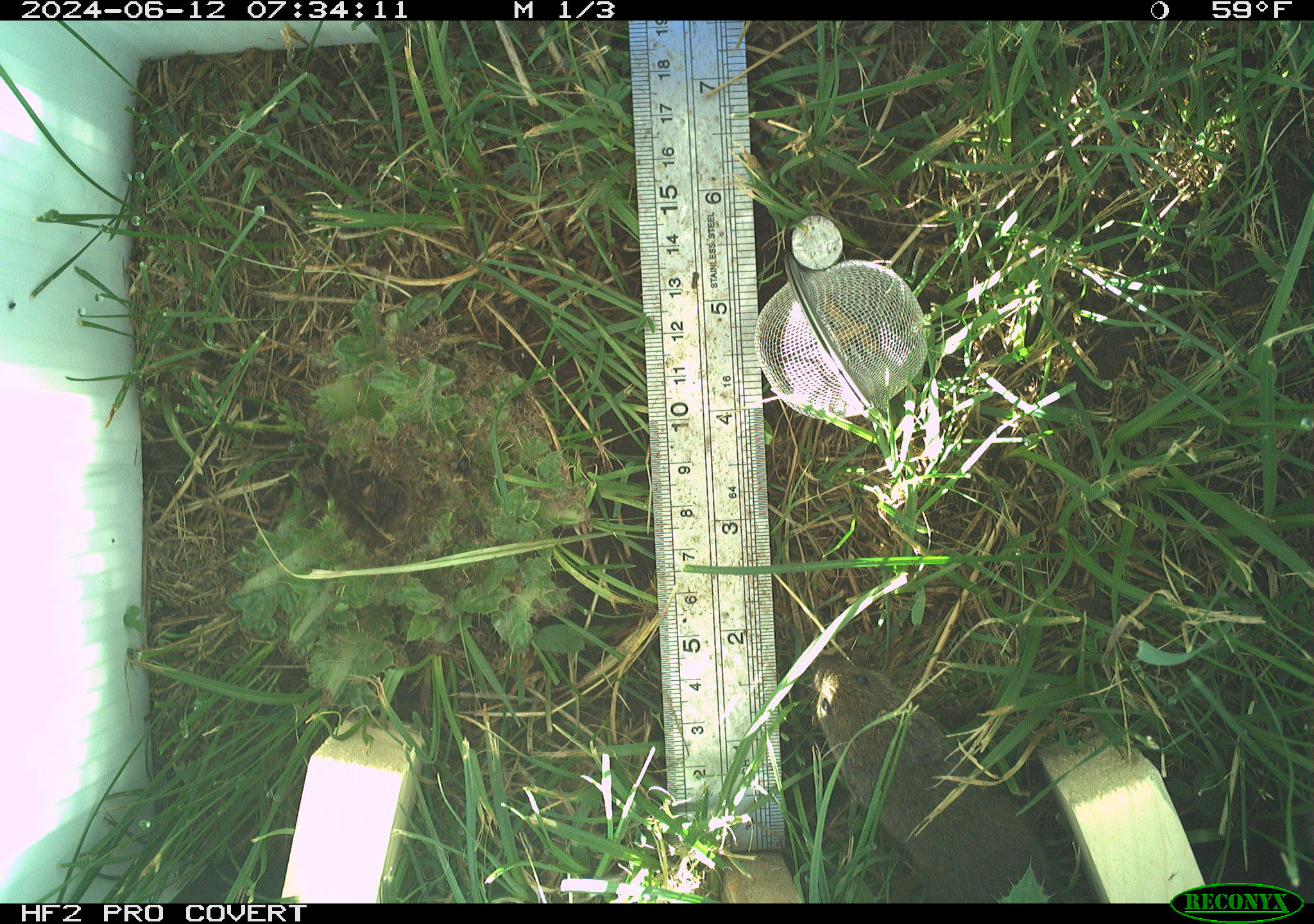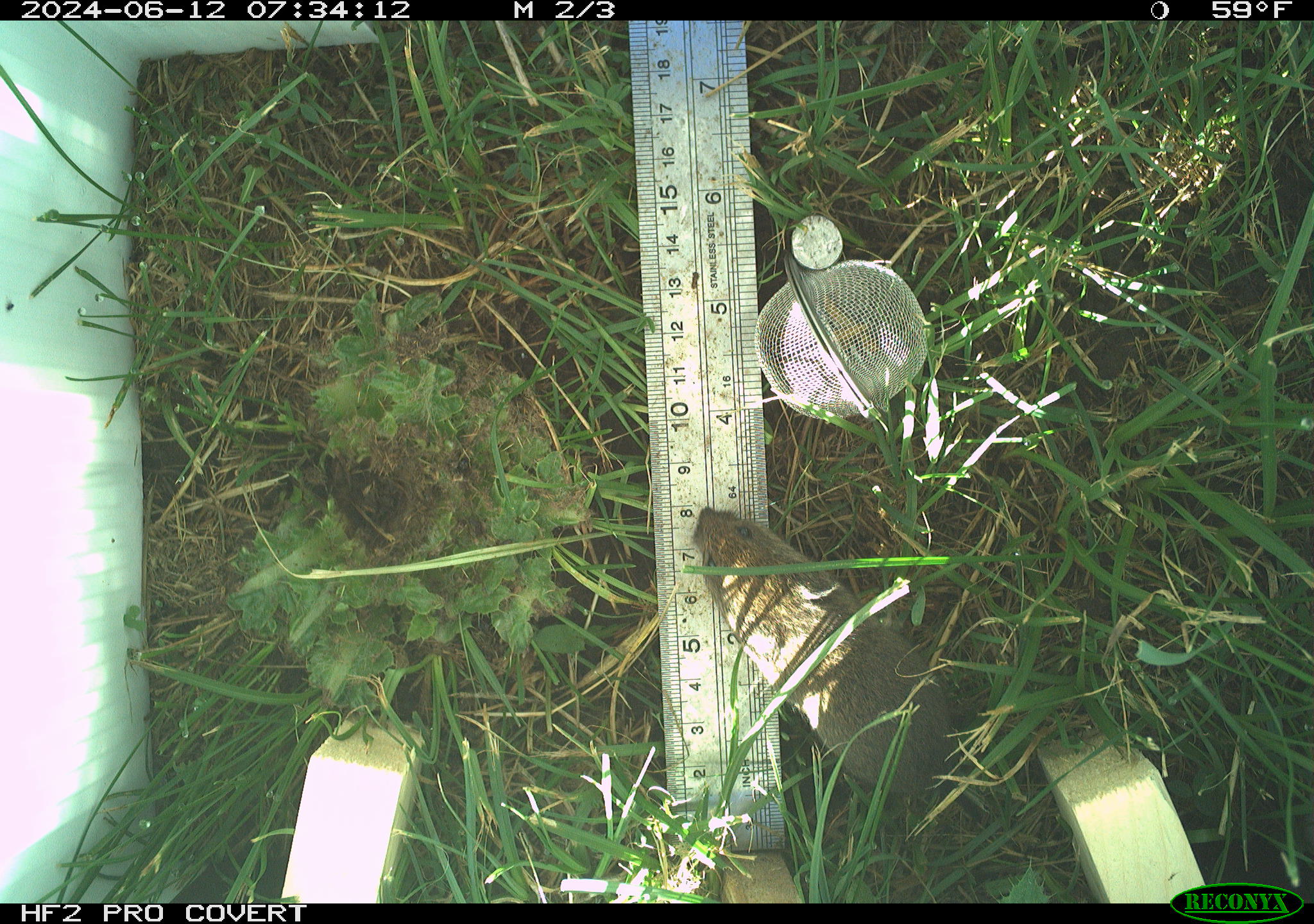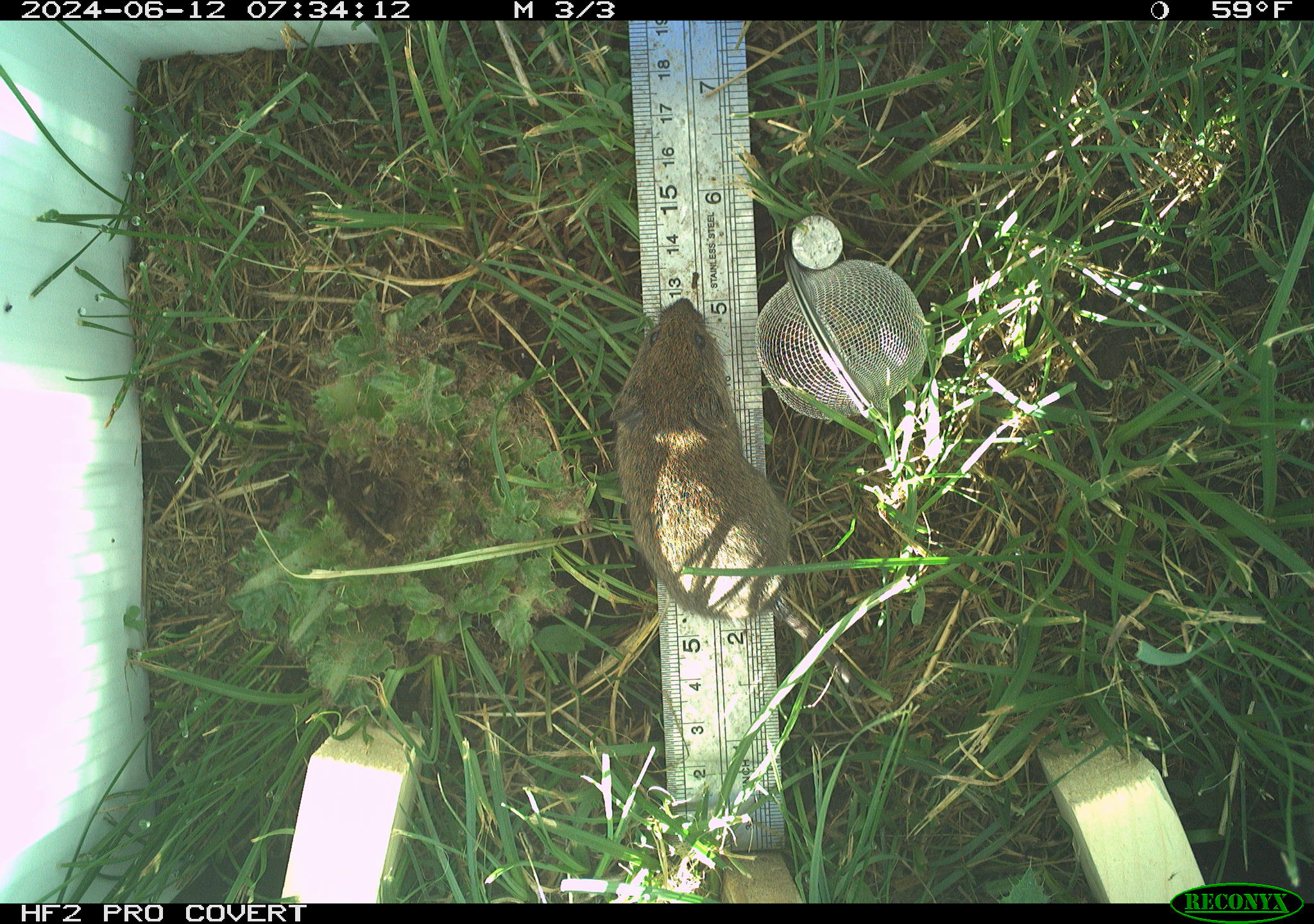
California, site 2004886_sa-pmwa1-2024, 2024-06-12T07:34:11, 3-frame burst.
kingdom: Animalia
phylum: Chordata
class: Mammalia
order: Rodentia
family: Cricetidae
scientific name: Arvicolinae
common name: voles, lemmings, and muskrats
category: arvicolinae subfamily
Arvicolinae subfamily (voles, lemmings, and muskrats) (Arvicolinae).